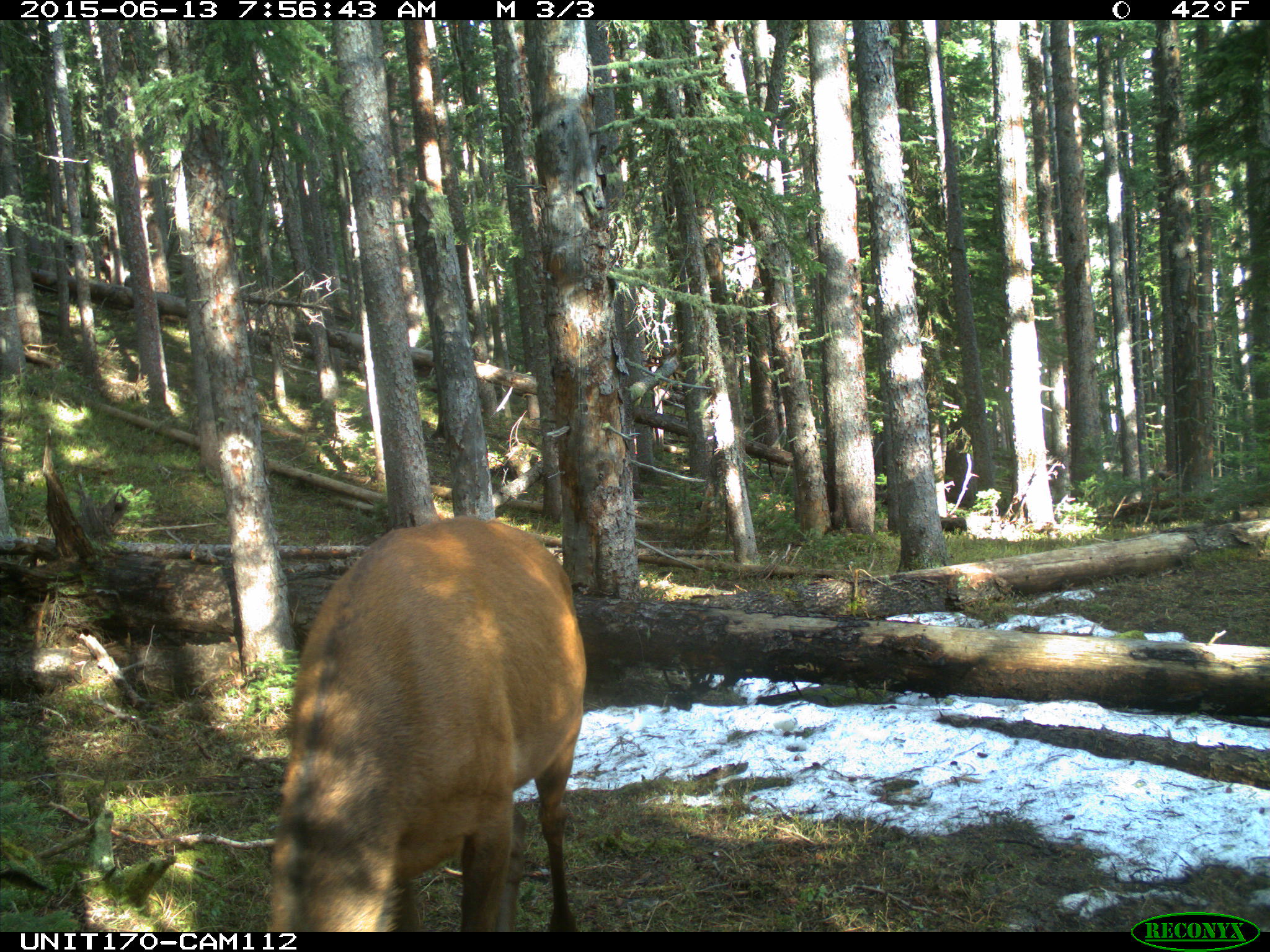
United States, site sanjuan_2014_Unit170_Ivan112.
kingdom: Animalia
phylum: Chordata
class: Mammalia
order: Artiodactyla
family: Cervidae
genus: Cervus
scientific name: Cervus elaphus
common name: red deer